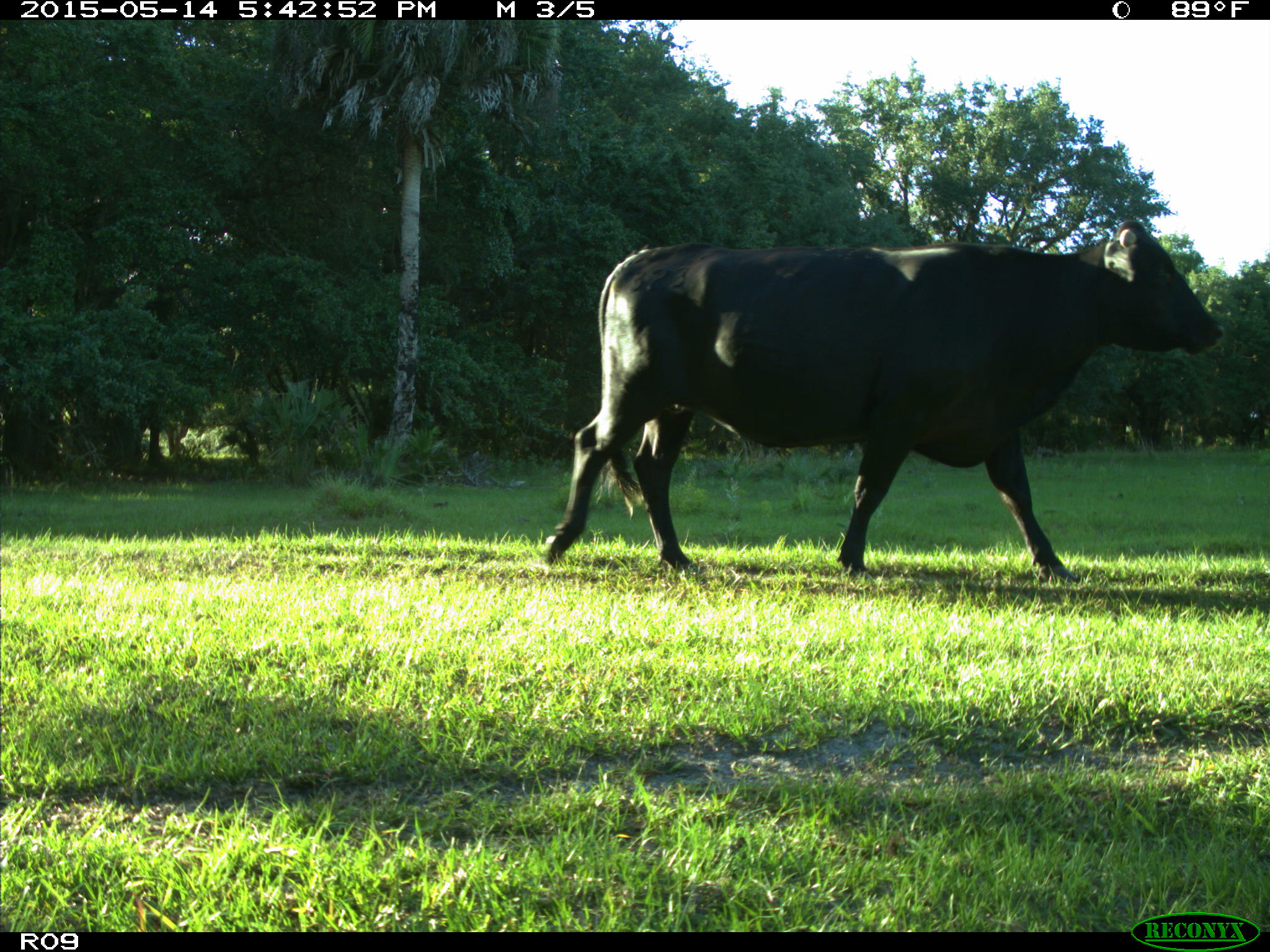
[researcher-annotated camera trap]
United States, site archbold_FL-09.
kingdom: Animalia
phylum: Chordata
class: Mammalia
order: Artiodactyla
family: Bovidae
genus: Bos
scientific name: Bos taurus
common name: domestic cow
Bos taurus (domestic cow).